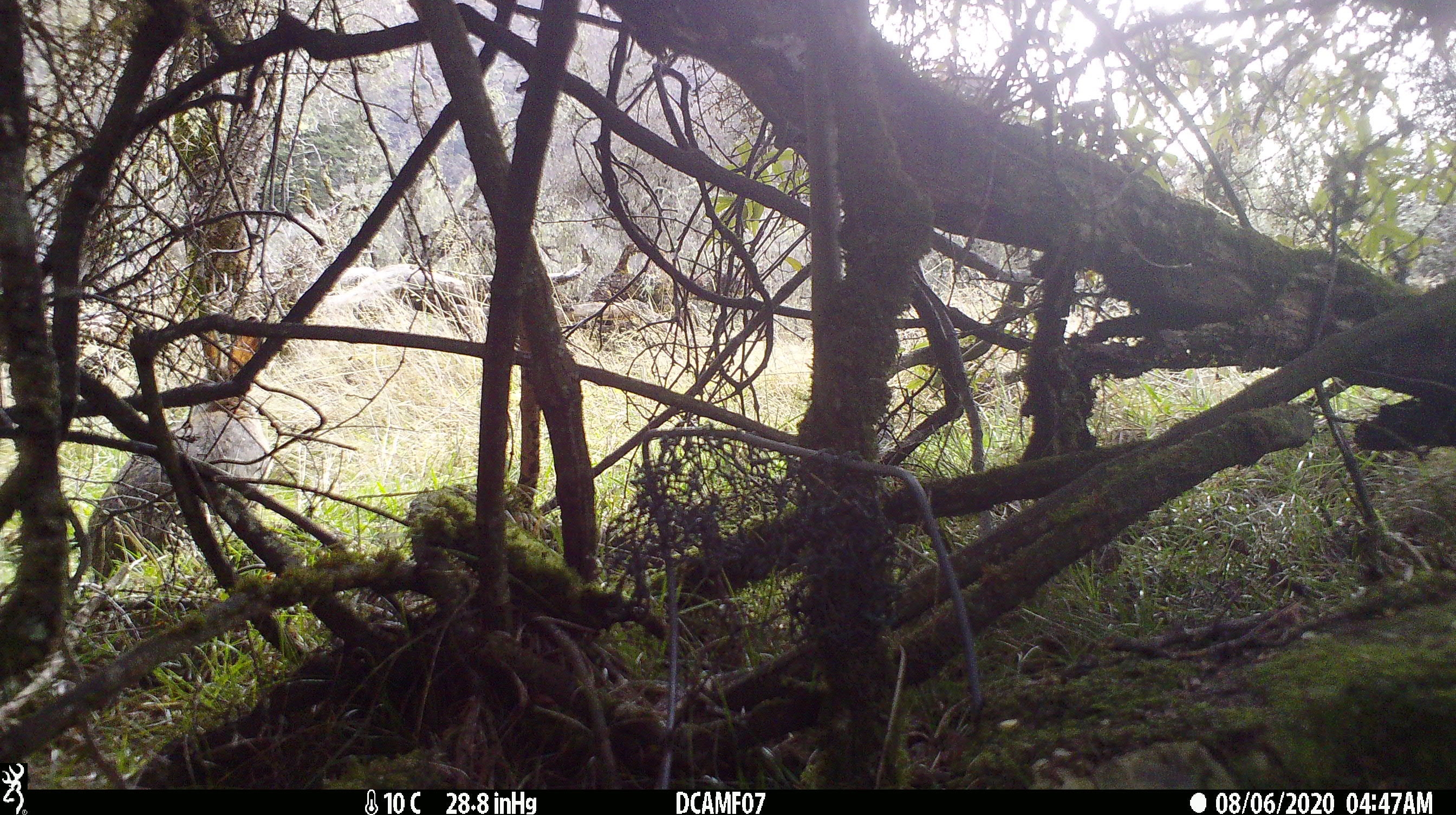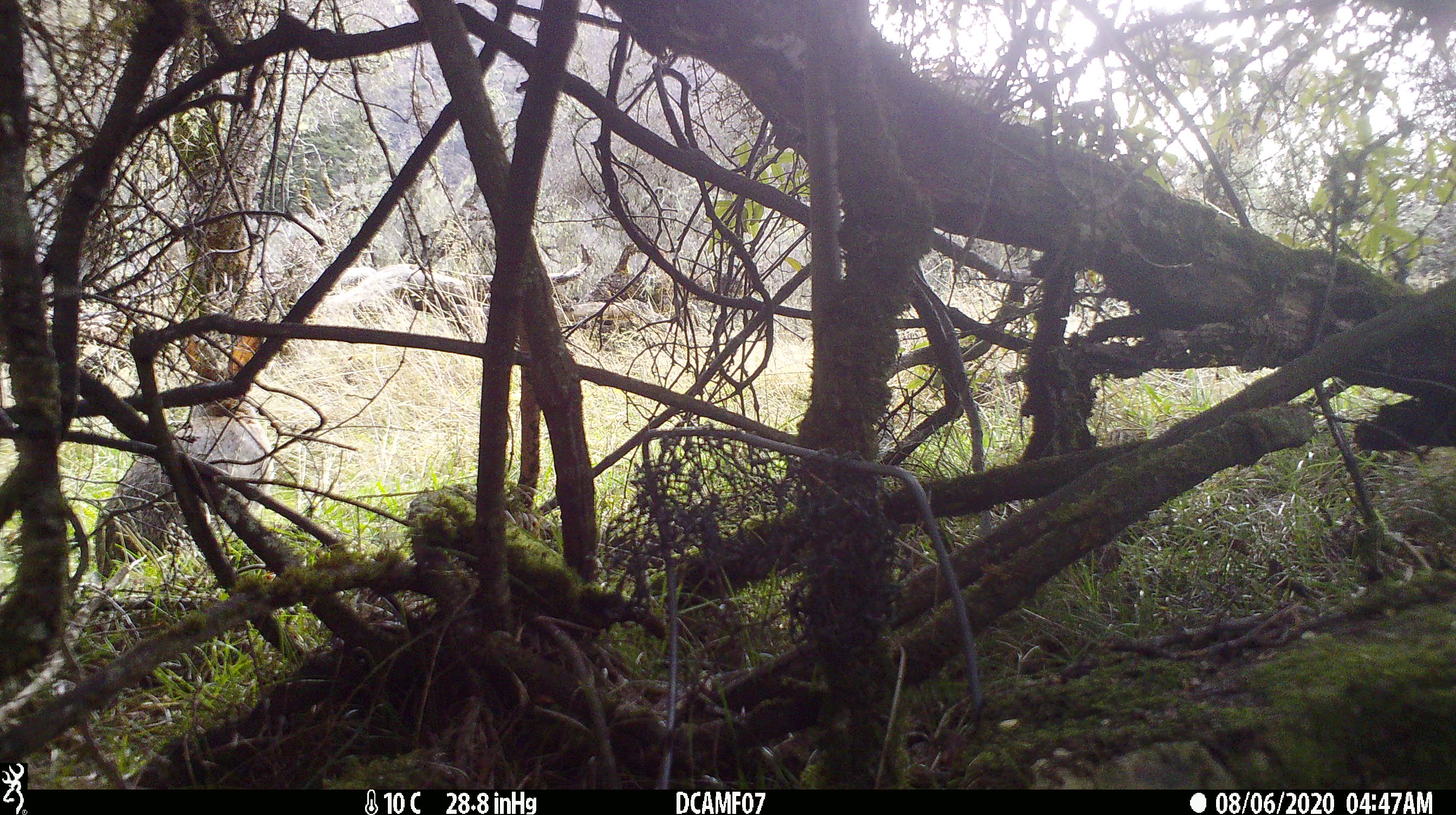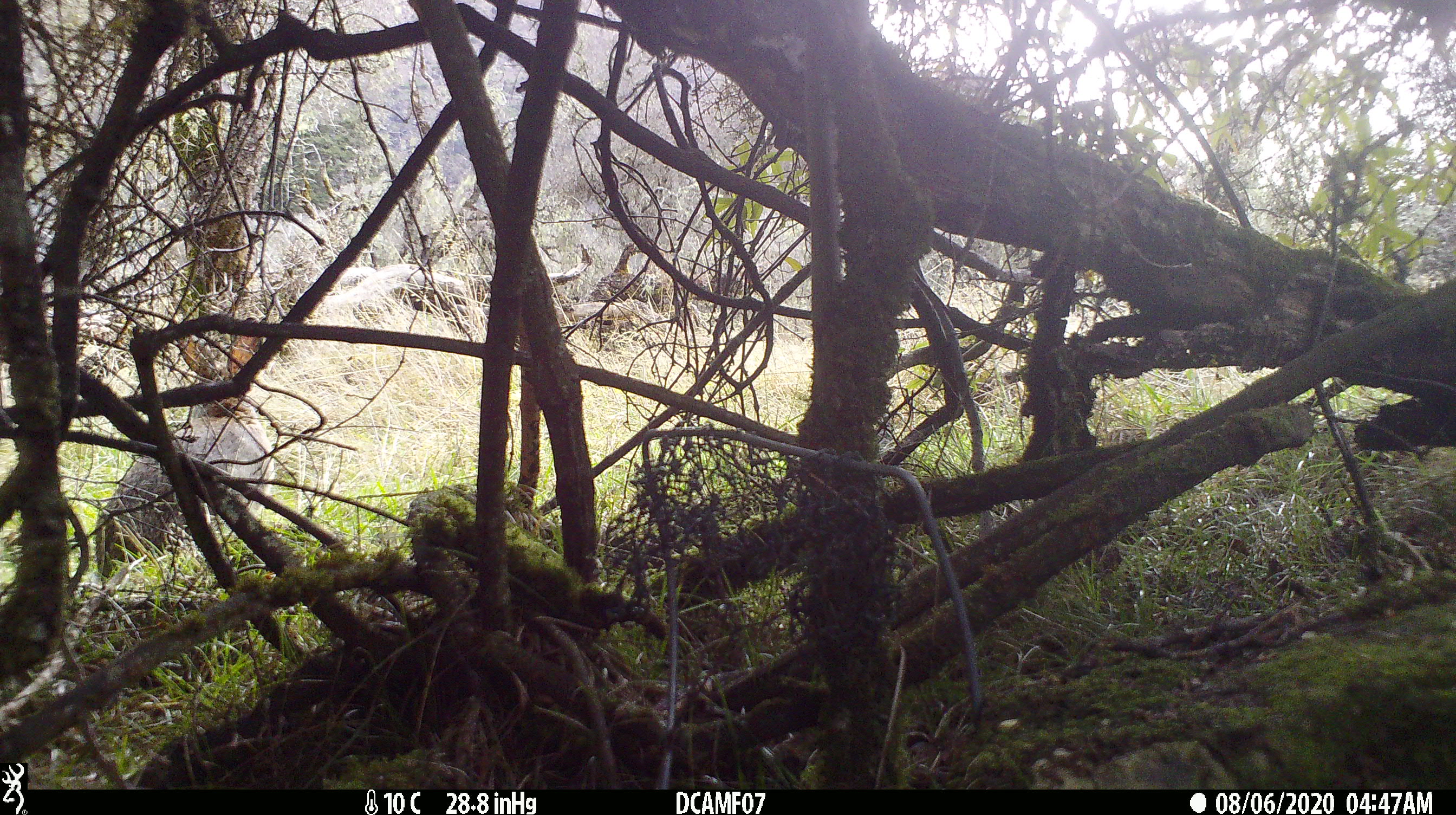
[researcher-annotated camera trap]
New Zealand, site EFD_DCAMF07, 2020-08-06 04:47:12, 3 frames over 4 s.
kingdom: Animalia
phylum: Chordata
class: Mammalia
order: Lagomorpha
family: Leporidae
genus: Oryctolagus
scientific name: Oryctolagus cuniculus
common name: european rabbit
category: rabbit